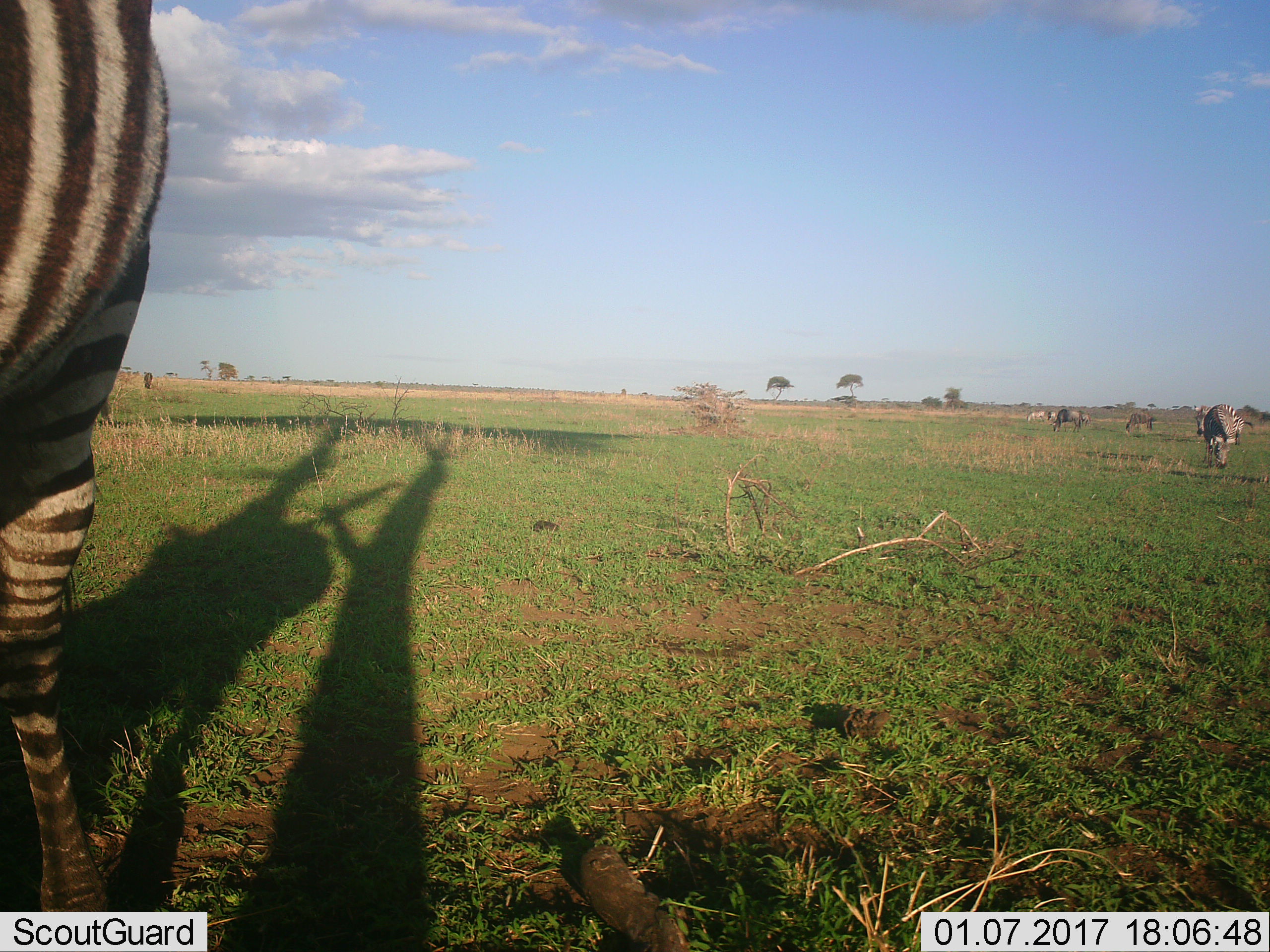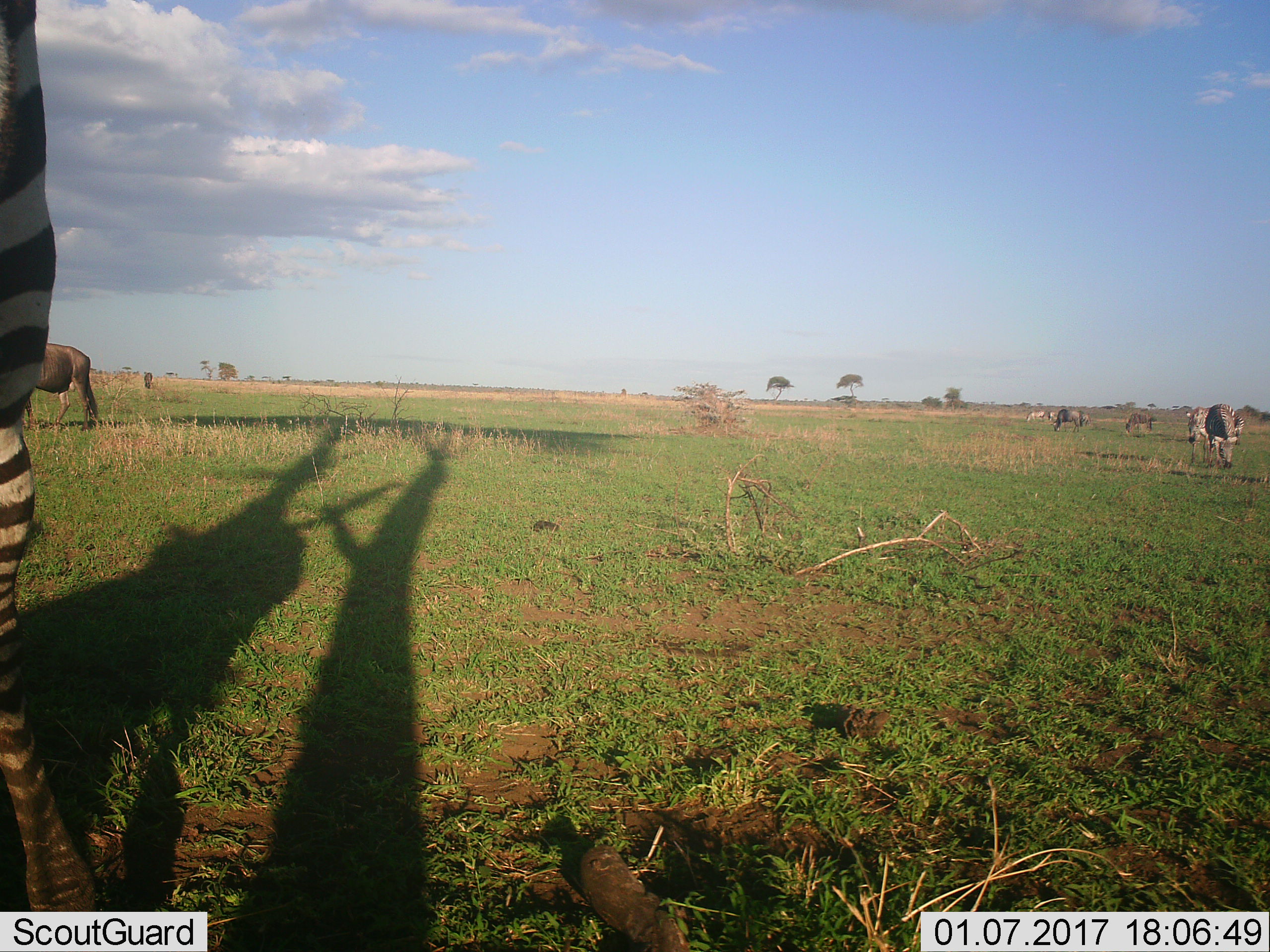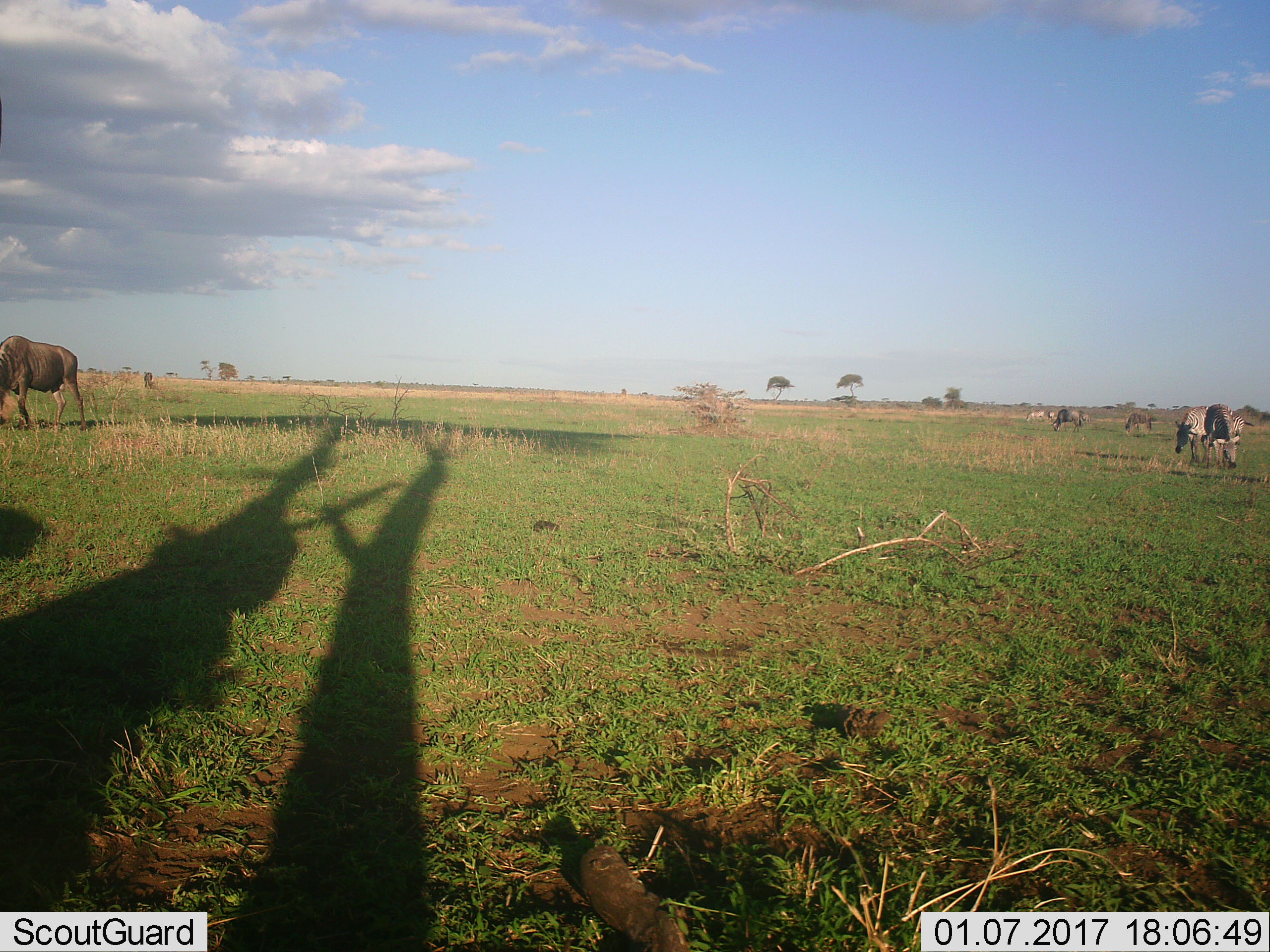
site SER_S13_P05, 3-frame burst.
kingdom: Animalia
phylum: Chordata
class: Mammalia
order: Artiodactyla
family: Bovidae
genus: Connochaetes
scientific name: Connochaetes taurinus taurinus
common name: blue wildebeest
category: wildebeestblue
Wildebeestblue (blue wildebeest) (Connochaetes taurinus taurinus), count 5. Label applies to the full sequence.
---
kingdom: Animalia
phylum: Chordata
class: Mammalia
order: Perissodactyla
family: Equidae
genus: Equus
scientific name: Equus quagga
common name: plains zebra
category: zebraplains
Zebraplains (plains zebra) (Equus quagga), count 4. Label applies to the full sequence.